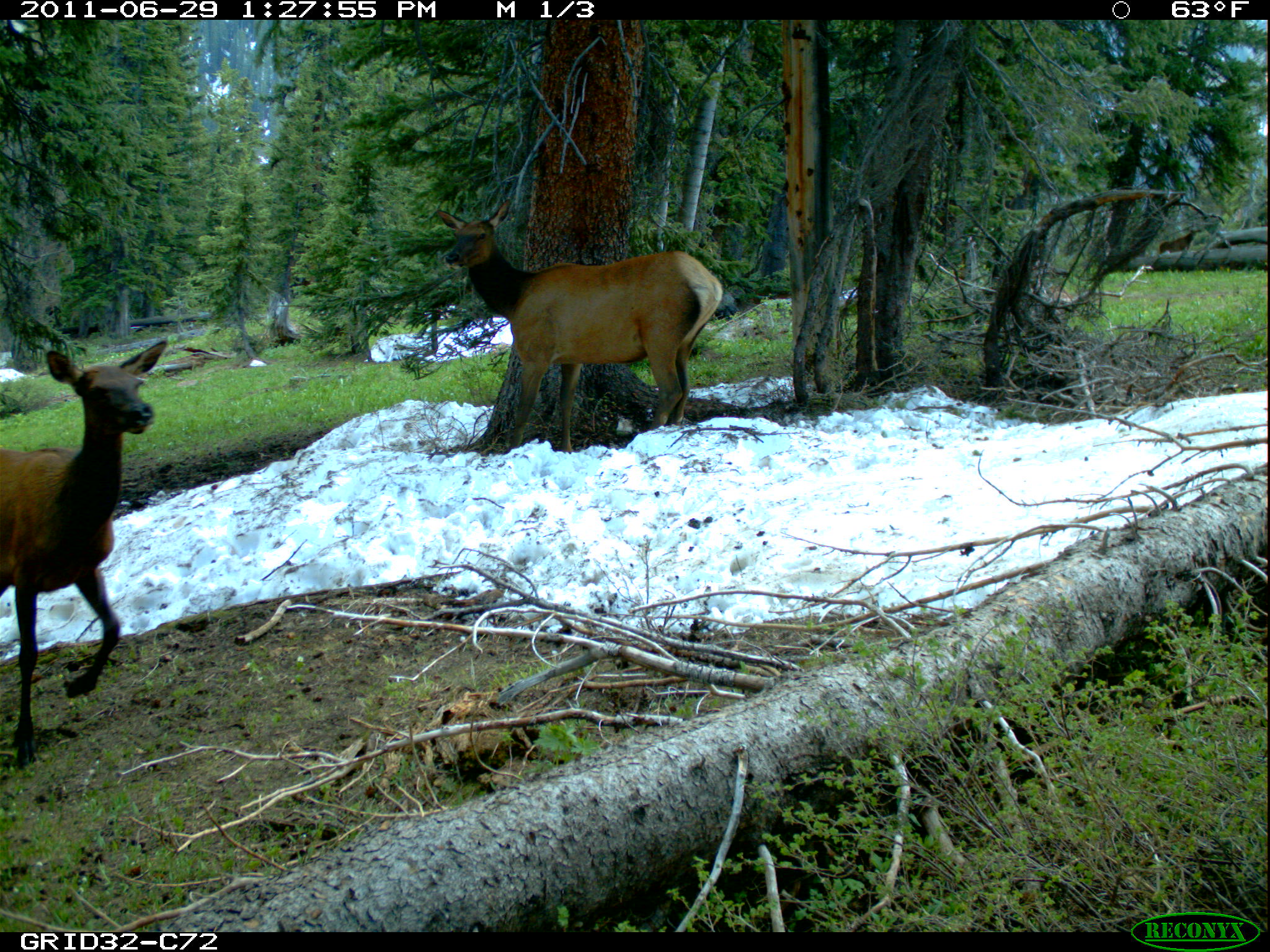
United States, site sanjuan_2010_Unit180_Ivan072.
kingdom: Animalia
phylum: Chordata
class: Mammalia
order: Artiodactyla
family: Cervidae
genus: Cervus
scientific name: Cervus elaphus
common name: red deer